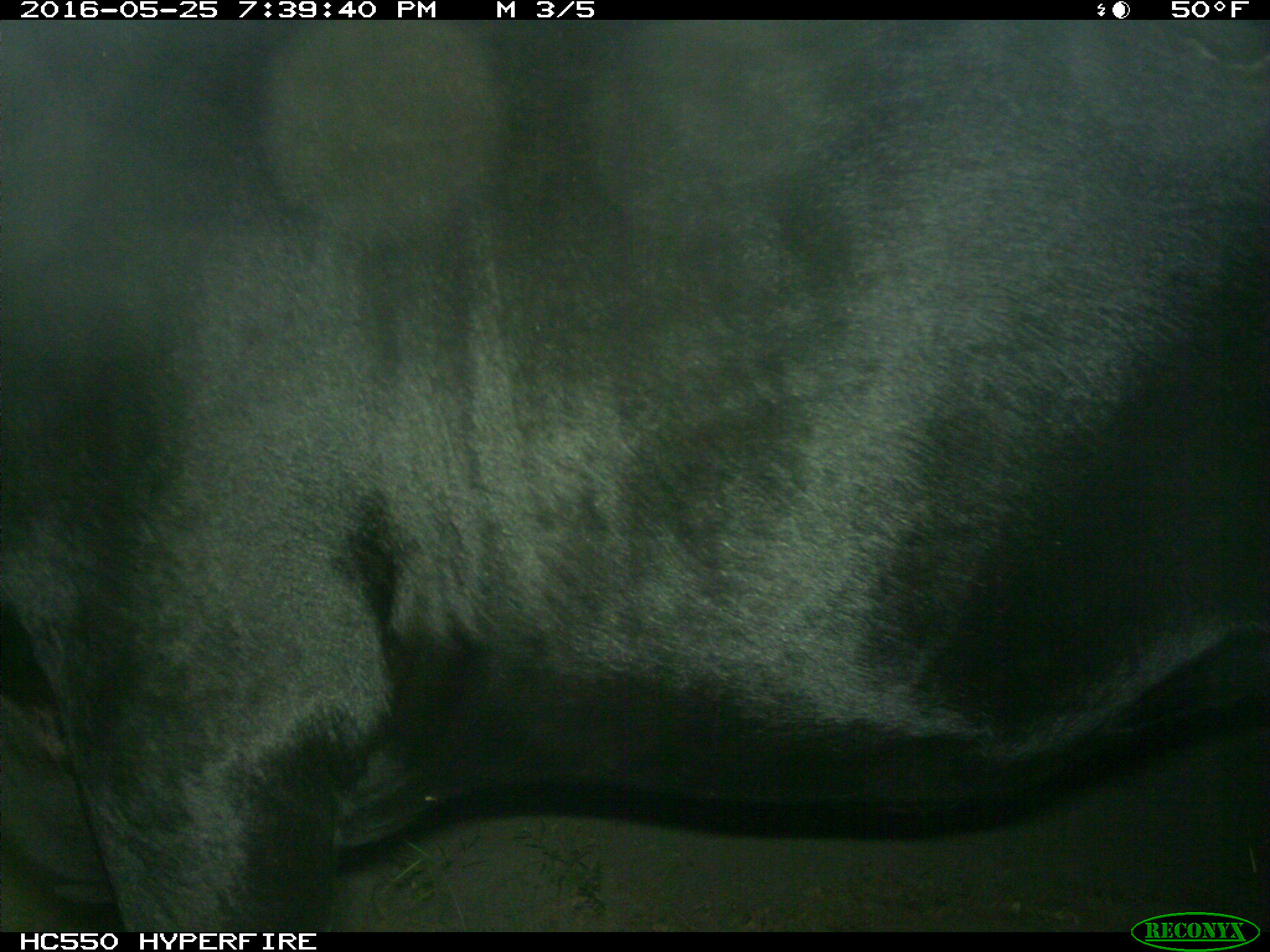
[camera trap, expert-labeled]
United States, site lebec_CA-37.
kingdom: Animalia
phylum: Chordata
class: Mammalia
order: Artiodactyla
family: Bovidae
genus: Bos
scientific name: Bos taurus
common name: domestic cow